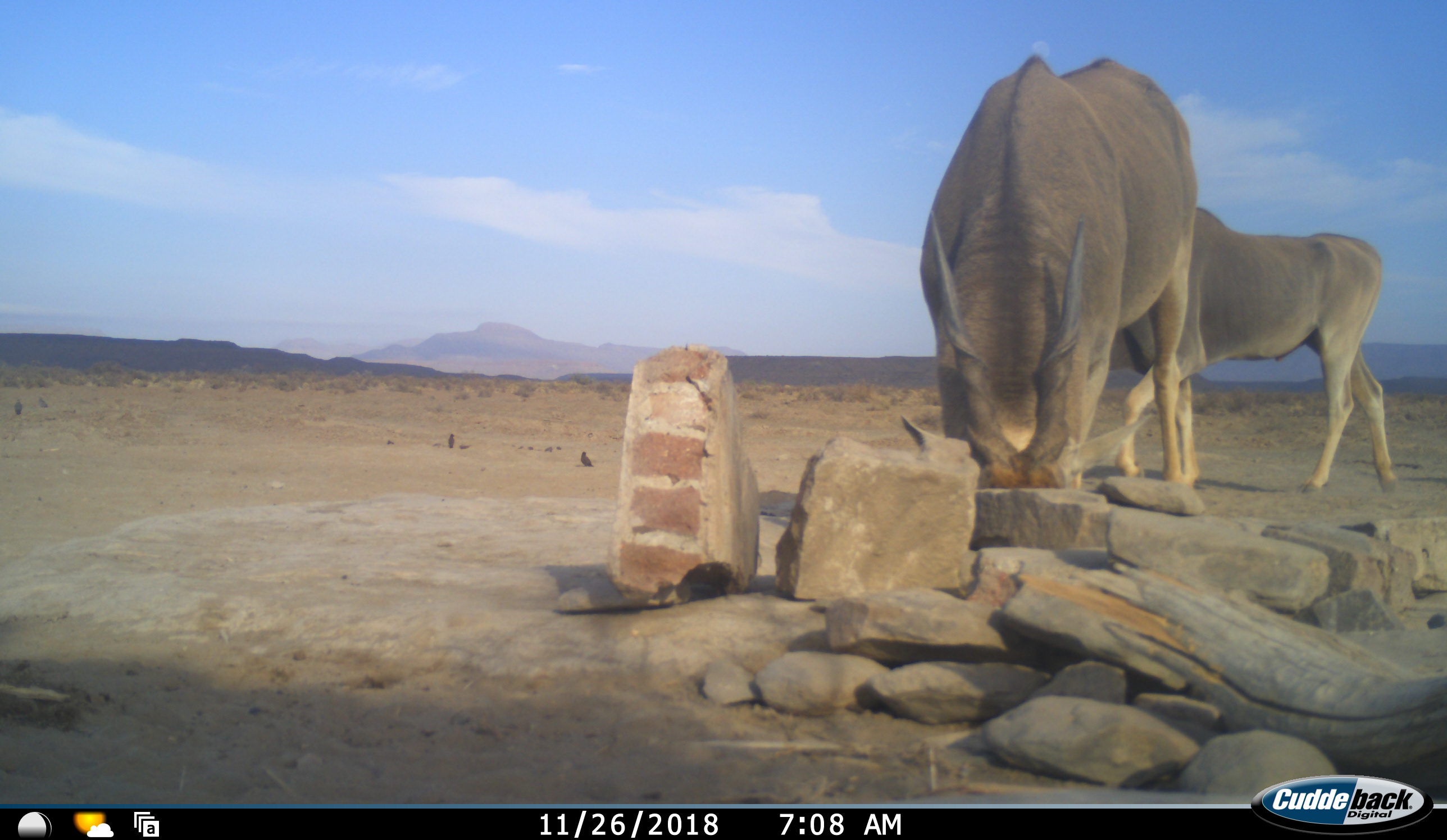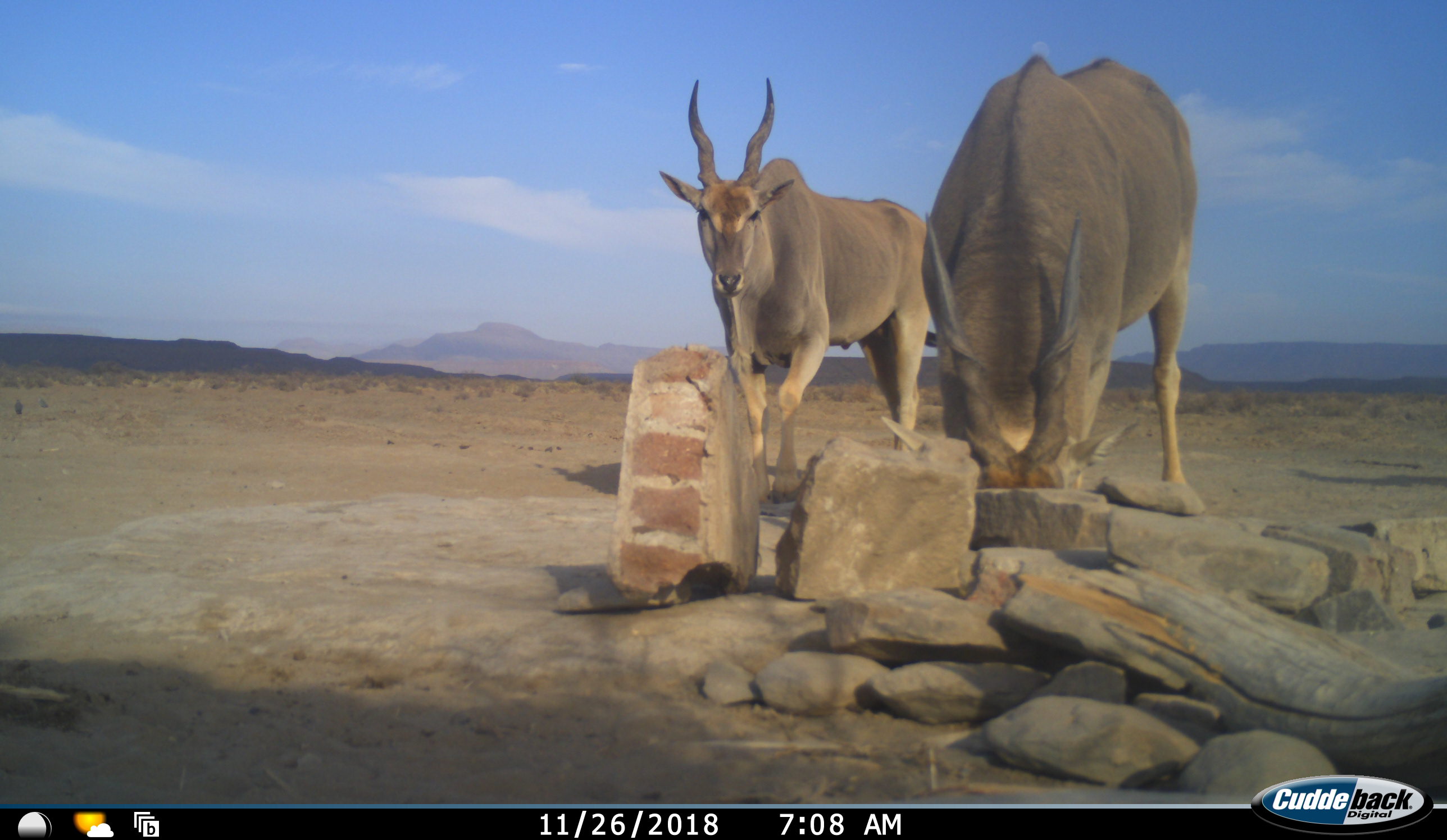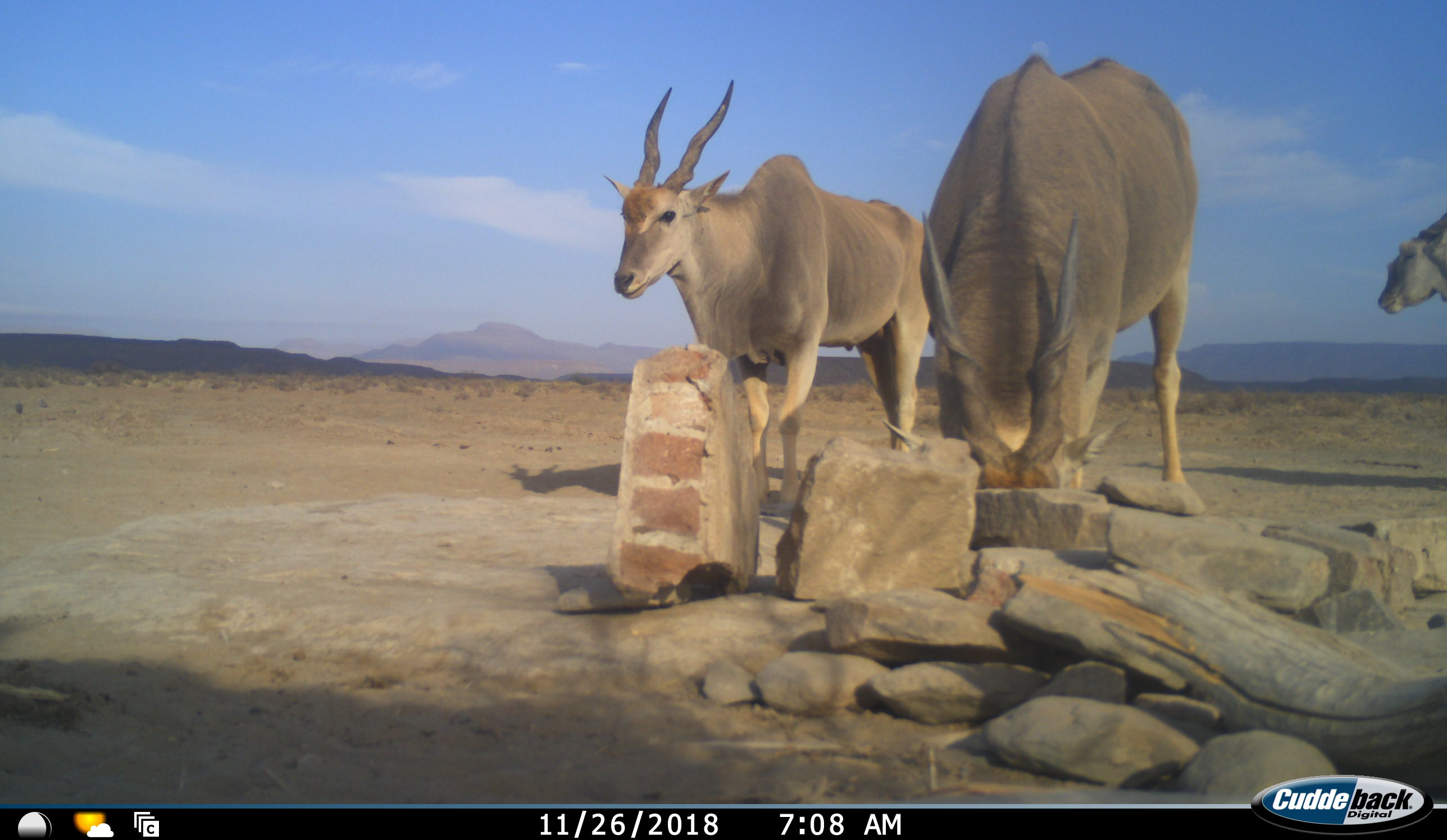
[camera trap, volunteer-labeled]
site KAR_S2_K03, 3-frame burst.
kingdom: Animalia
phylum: Chordata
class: Mammalia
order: Artiodactyla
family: Bovidae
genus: Tragelaphus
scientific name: Tragelaphus oryx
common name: eland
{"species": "eland (Tragelaphus oryx)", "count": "3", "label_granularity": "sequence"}